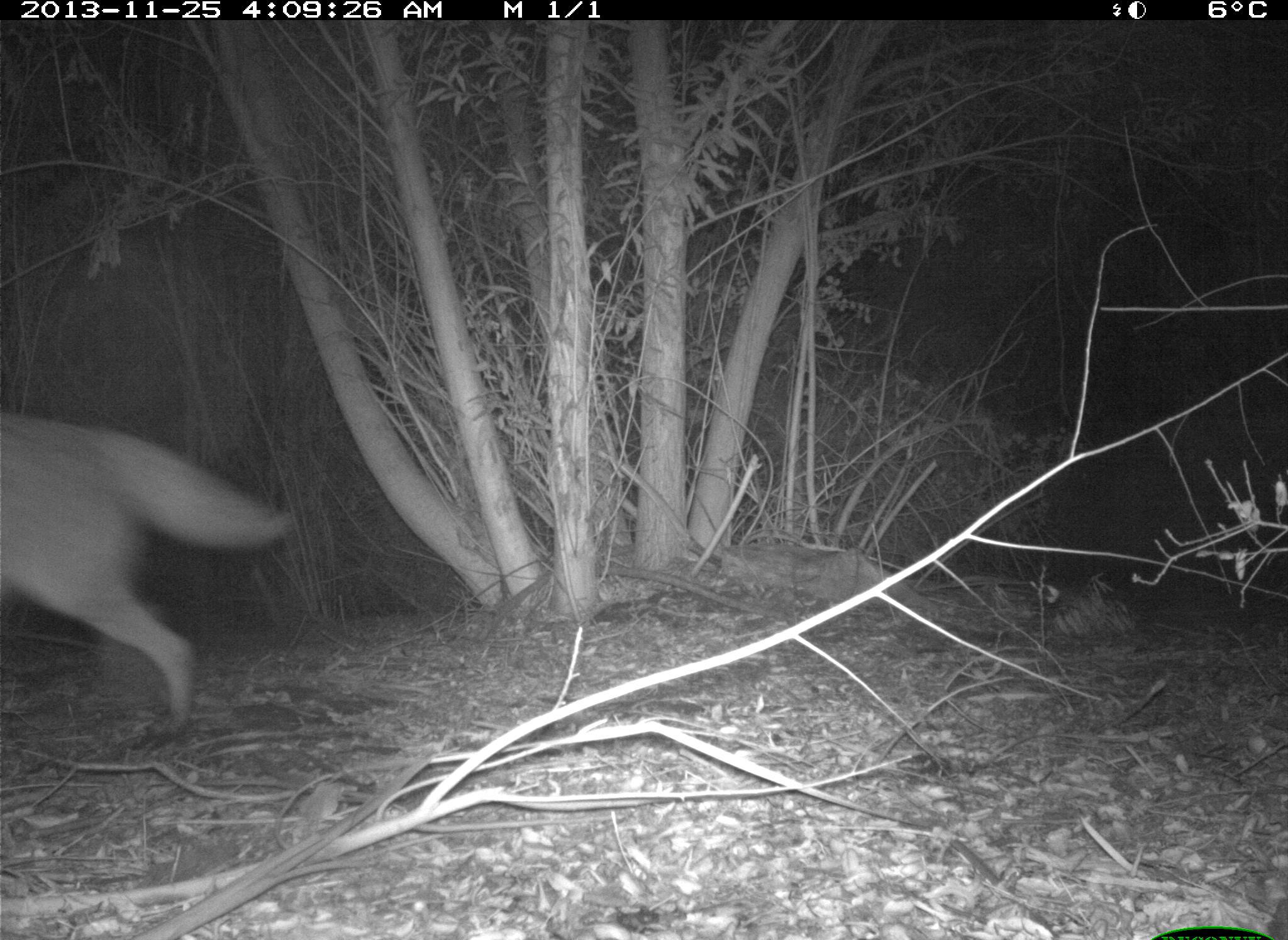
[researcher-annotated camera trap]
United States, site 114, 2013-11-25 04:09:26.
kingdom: Animalia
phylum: Chordata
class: Mammalia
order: Carnivora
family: Canidae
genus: Canis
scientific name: Canis latrans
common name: coyote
Coyote (Canis latrans).